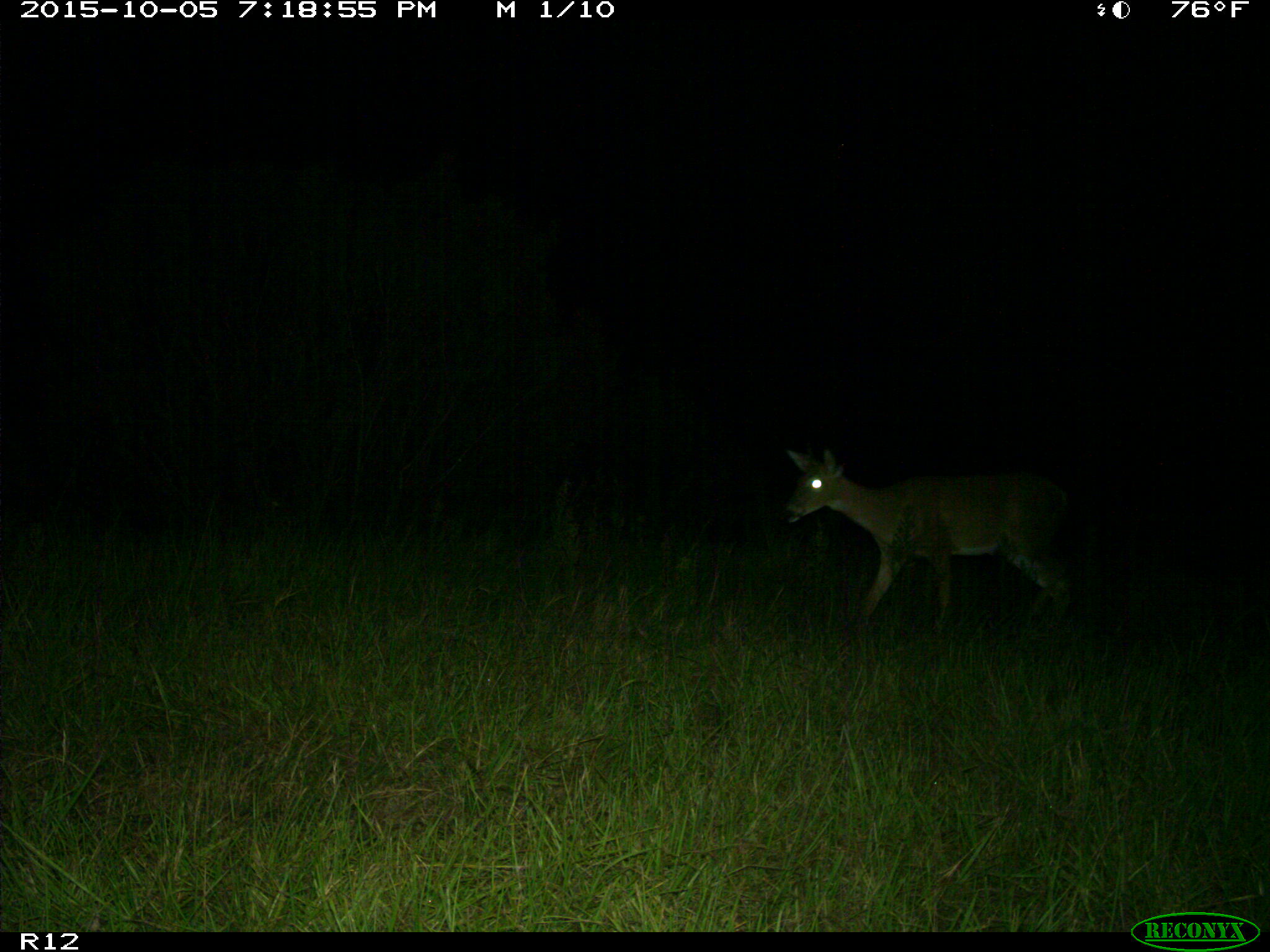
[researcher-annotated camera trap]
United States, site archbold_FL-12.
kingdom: Animalia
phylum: Chordata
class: Mammalia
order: Artiodactyla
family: Cervidae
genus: Odocoileus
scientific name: Odocoileus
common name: deer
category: unidentified deer